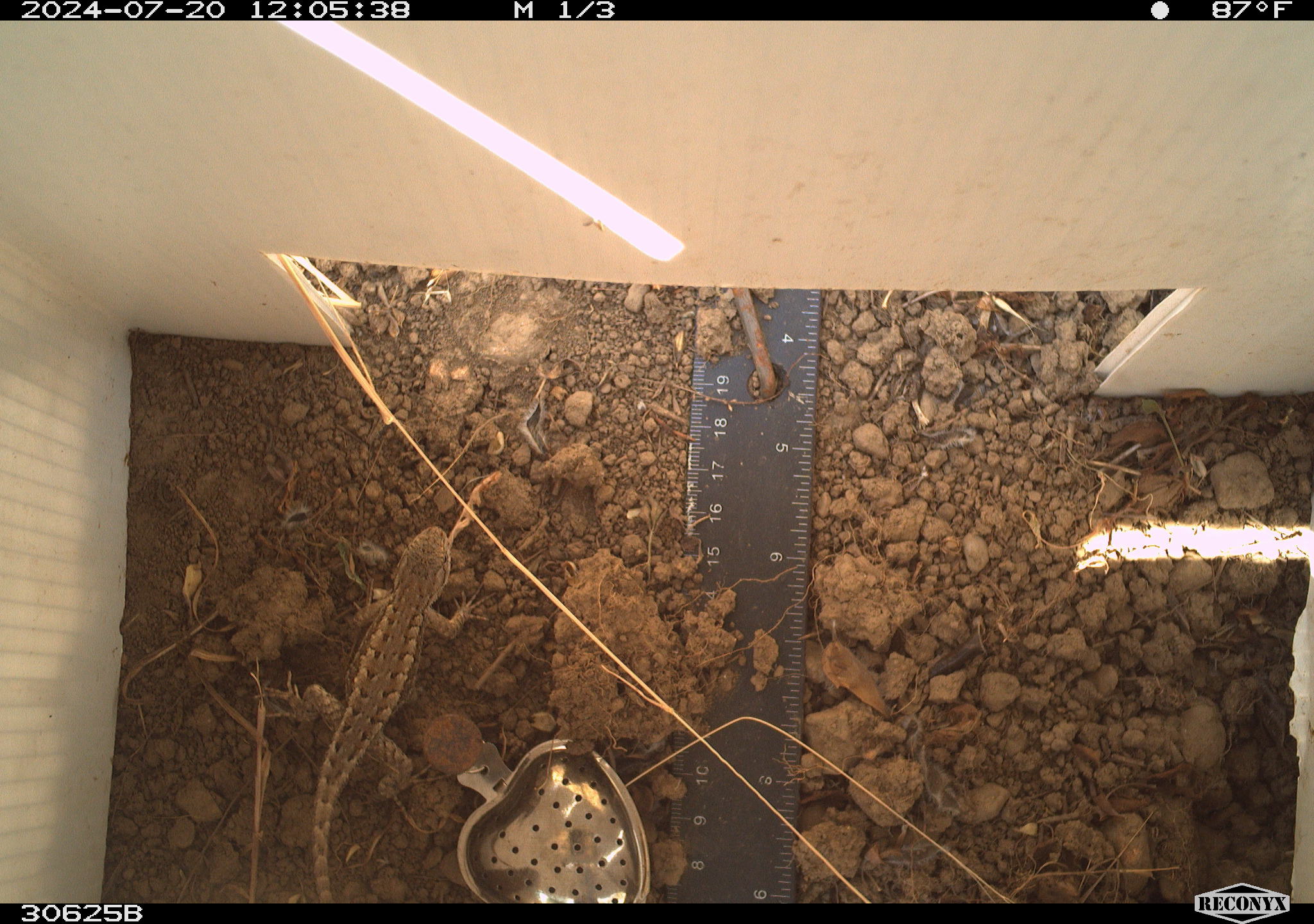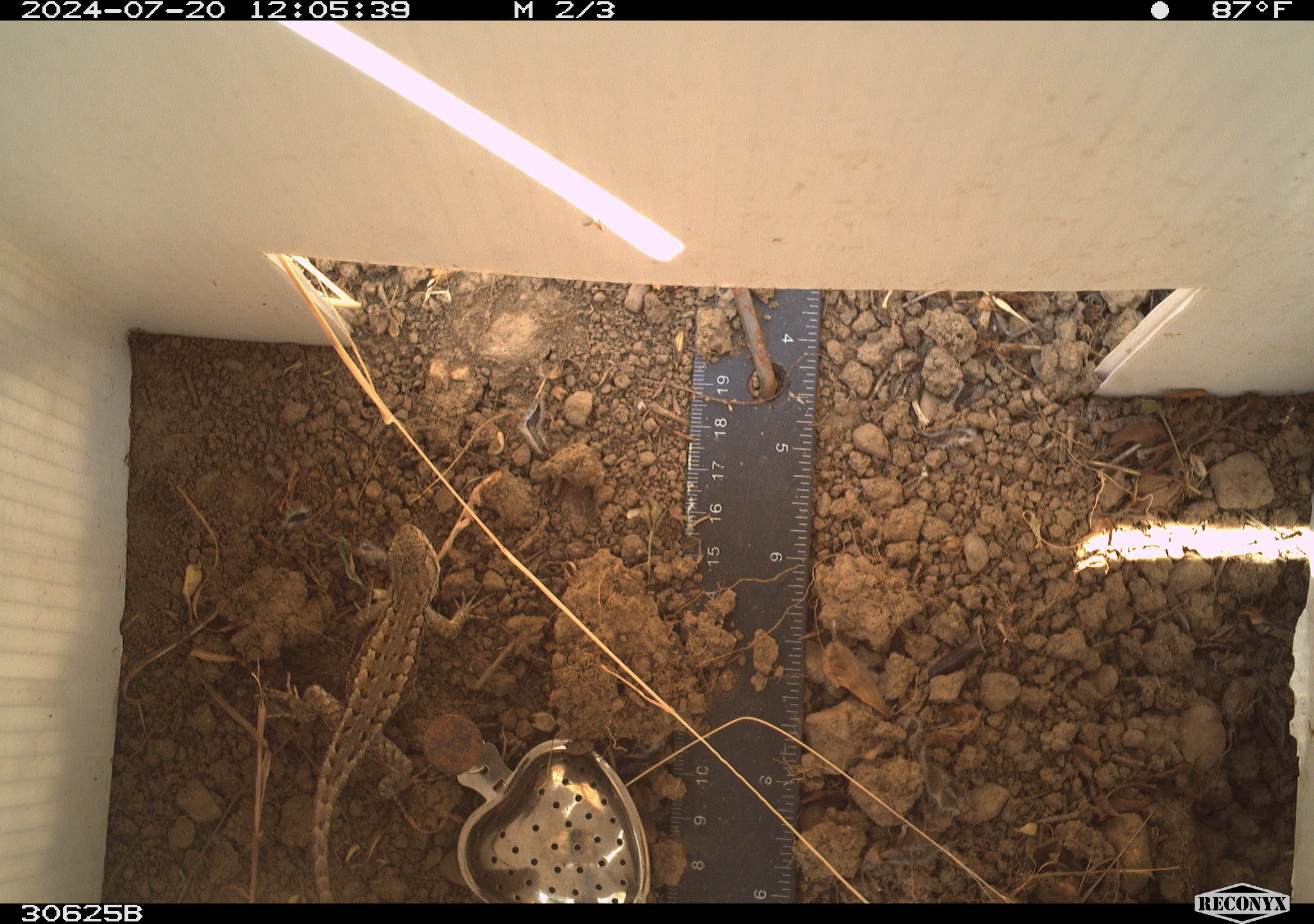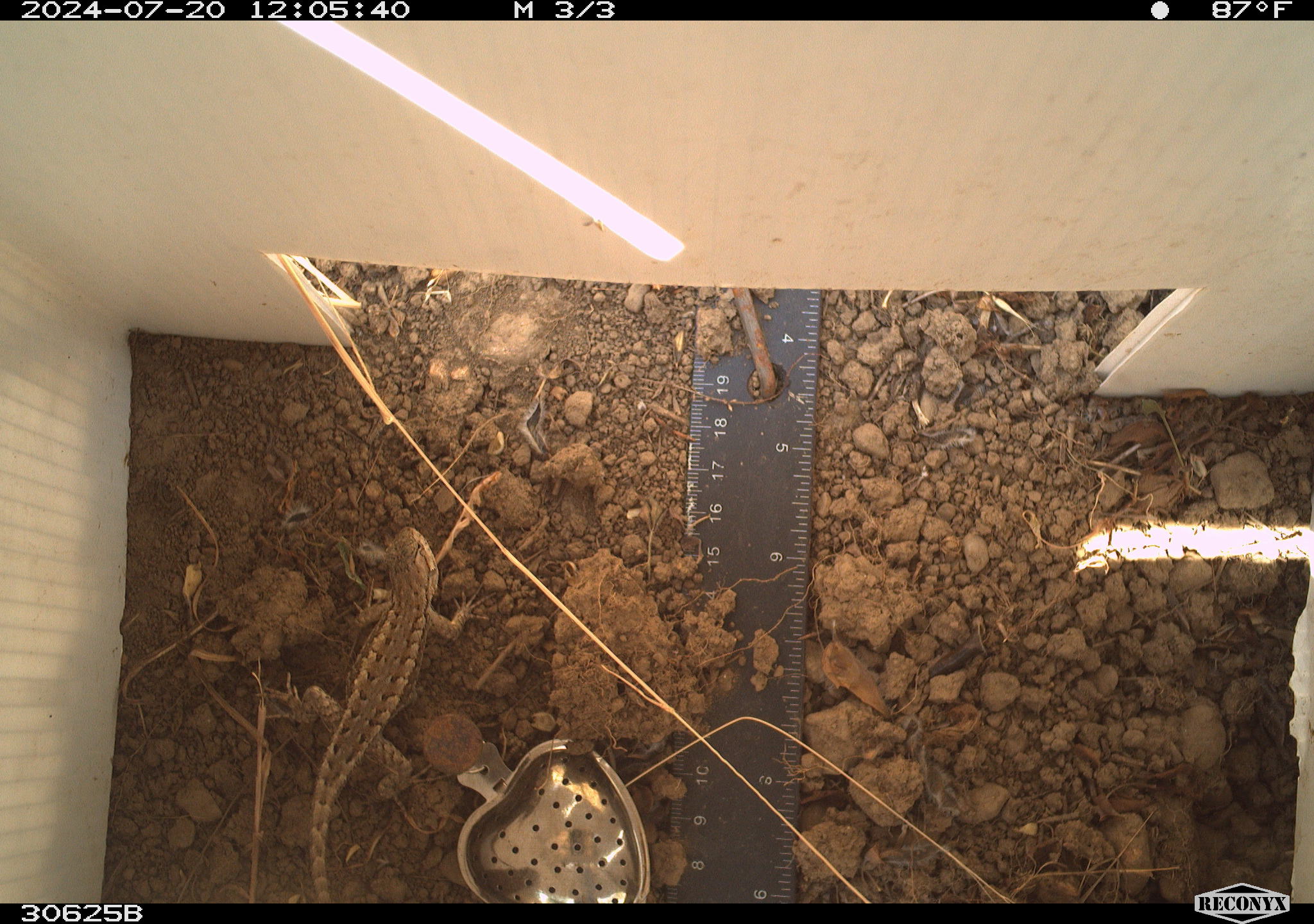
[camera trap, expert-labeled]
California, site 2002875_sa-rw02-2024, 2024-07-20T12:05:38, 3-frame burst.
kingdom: Animalia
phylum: Chordata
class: Reptilia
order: Squamata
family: Phrynosomatidae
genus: Sceloporus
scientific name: Sceloporus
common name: spiny lizards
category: sceloporus species